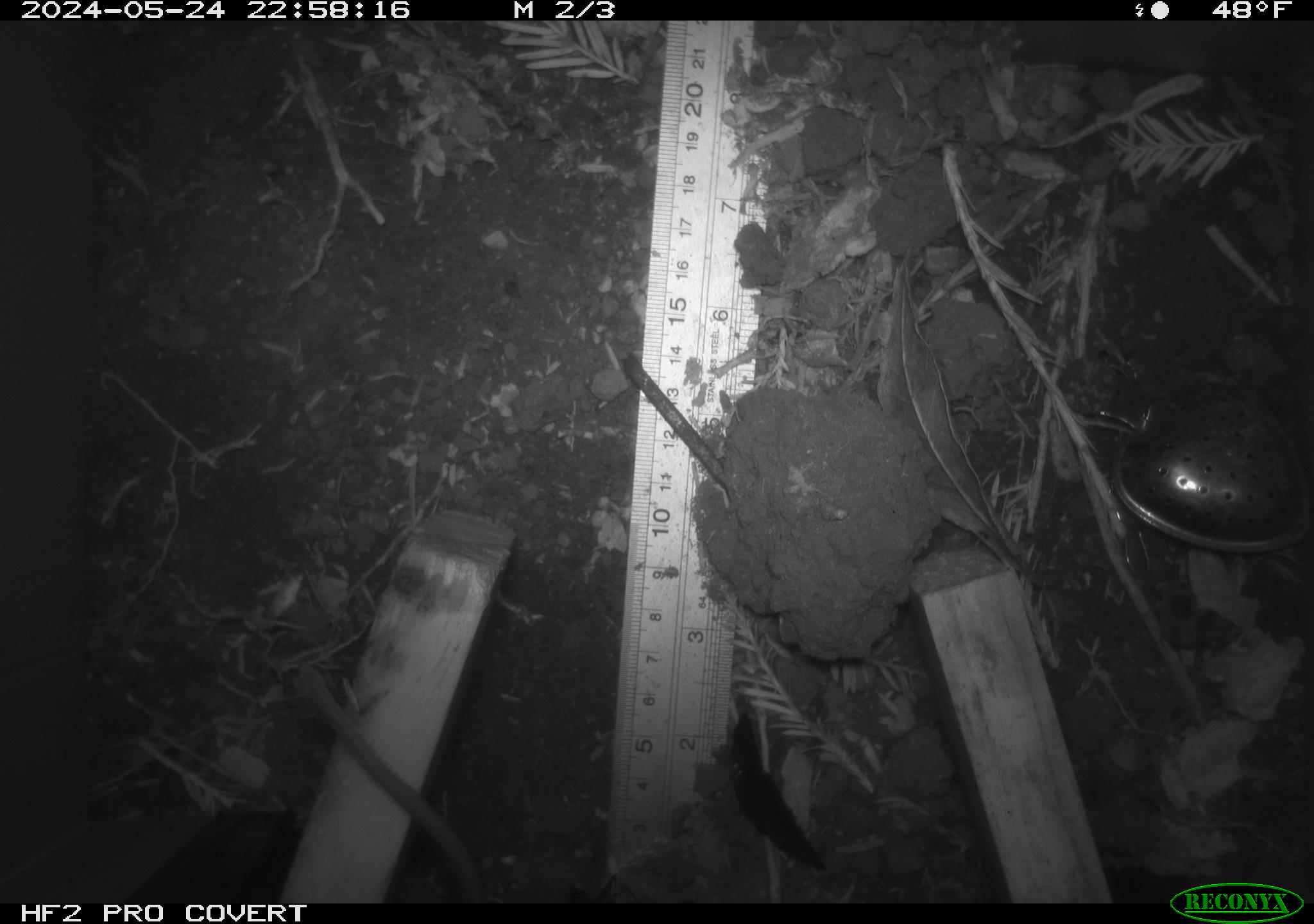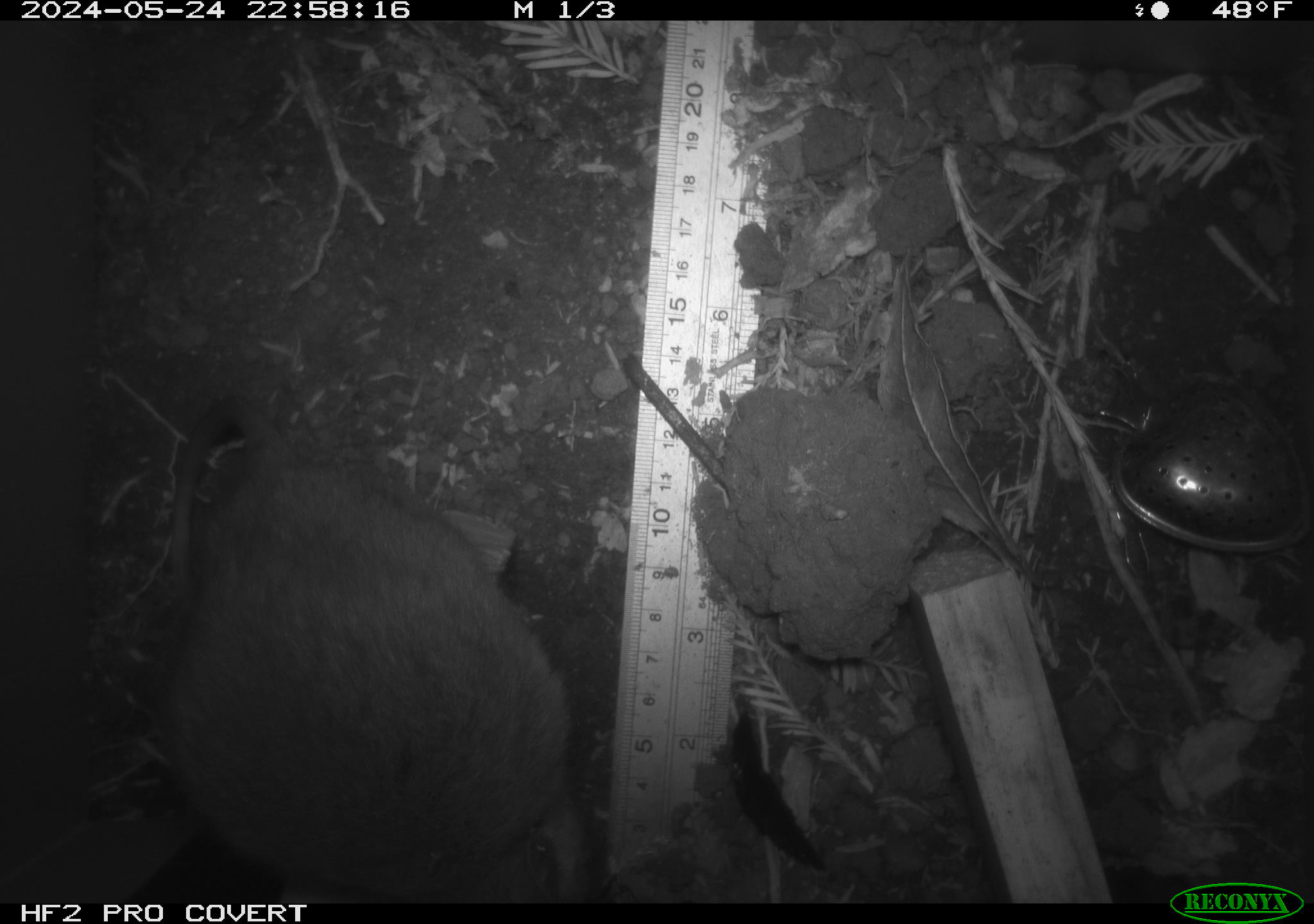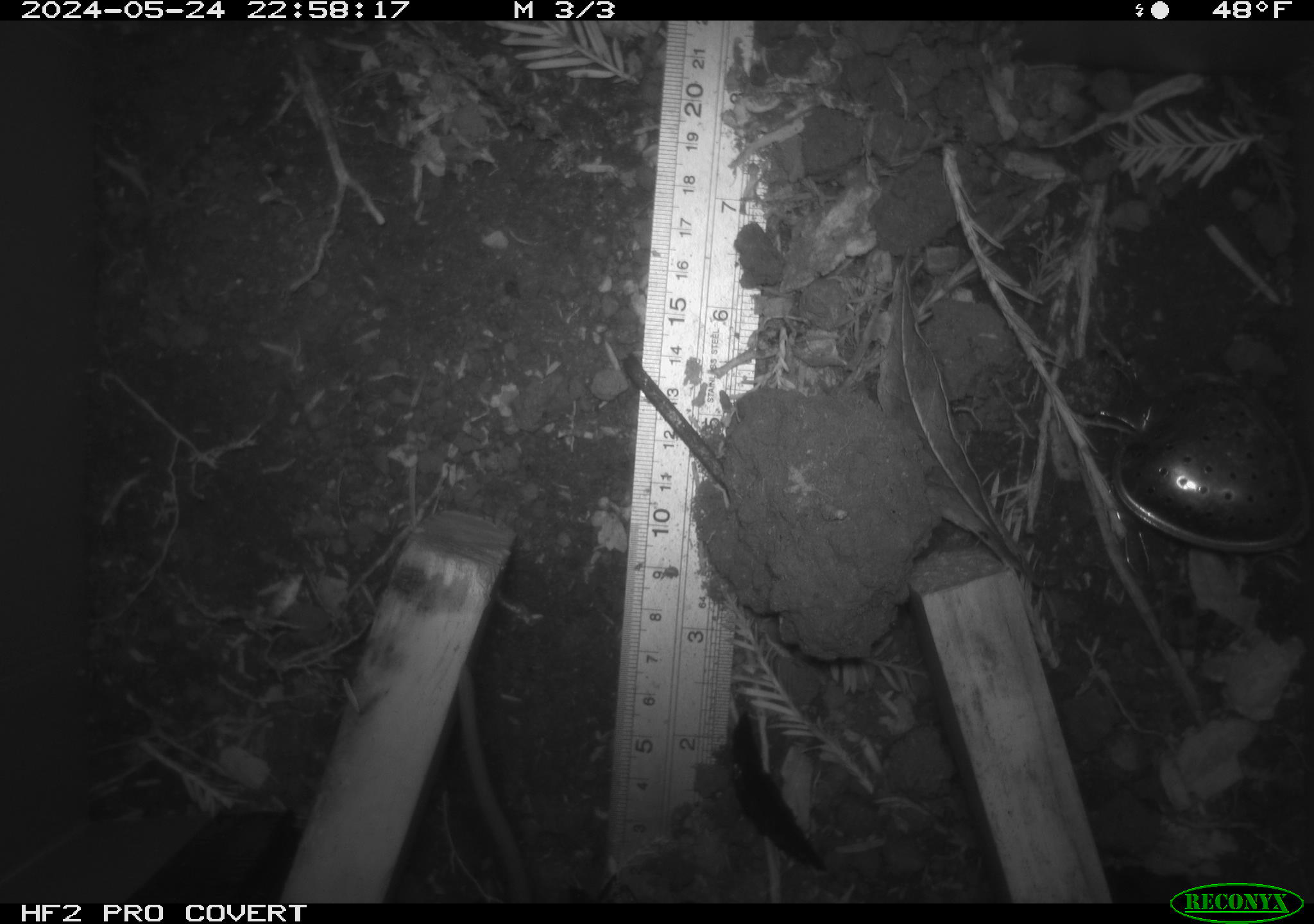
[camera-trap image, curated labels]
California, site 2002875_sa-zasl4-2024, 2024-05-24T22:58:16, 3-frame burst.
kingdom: Animalia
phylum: Chordata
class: Mammalia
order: Rodentia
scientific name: Rodentia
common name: rodent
Rodent (Rodentia).